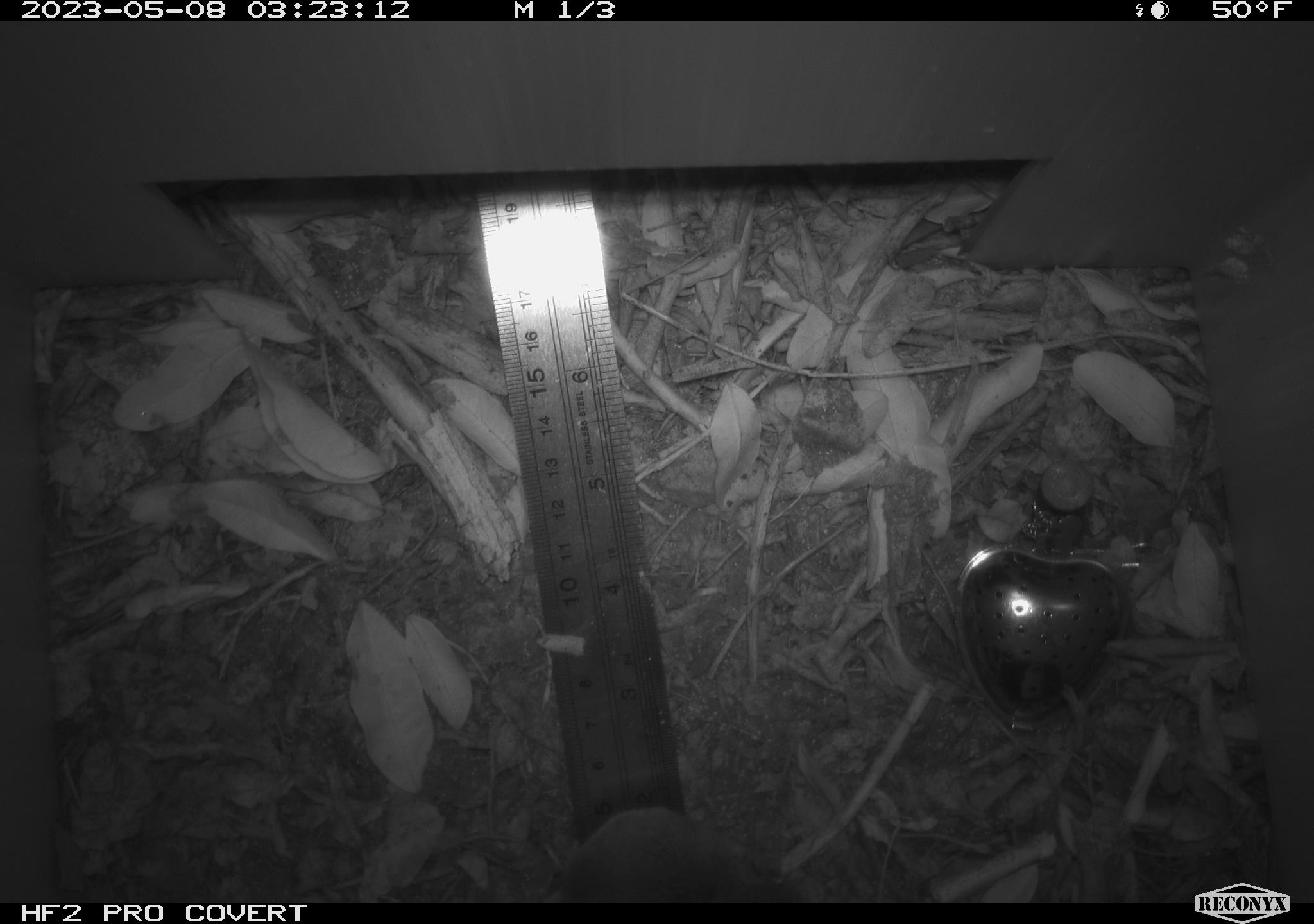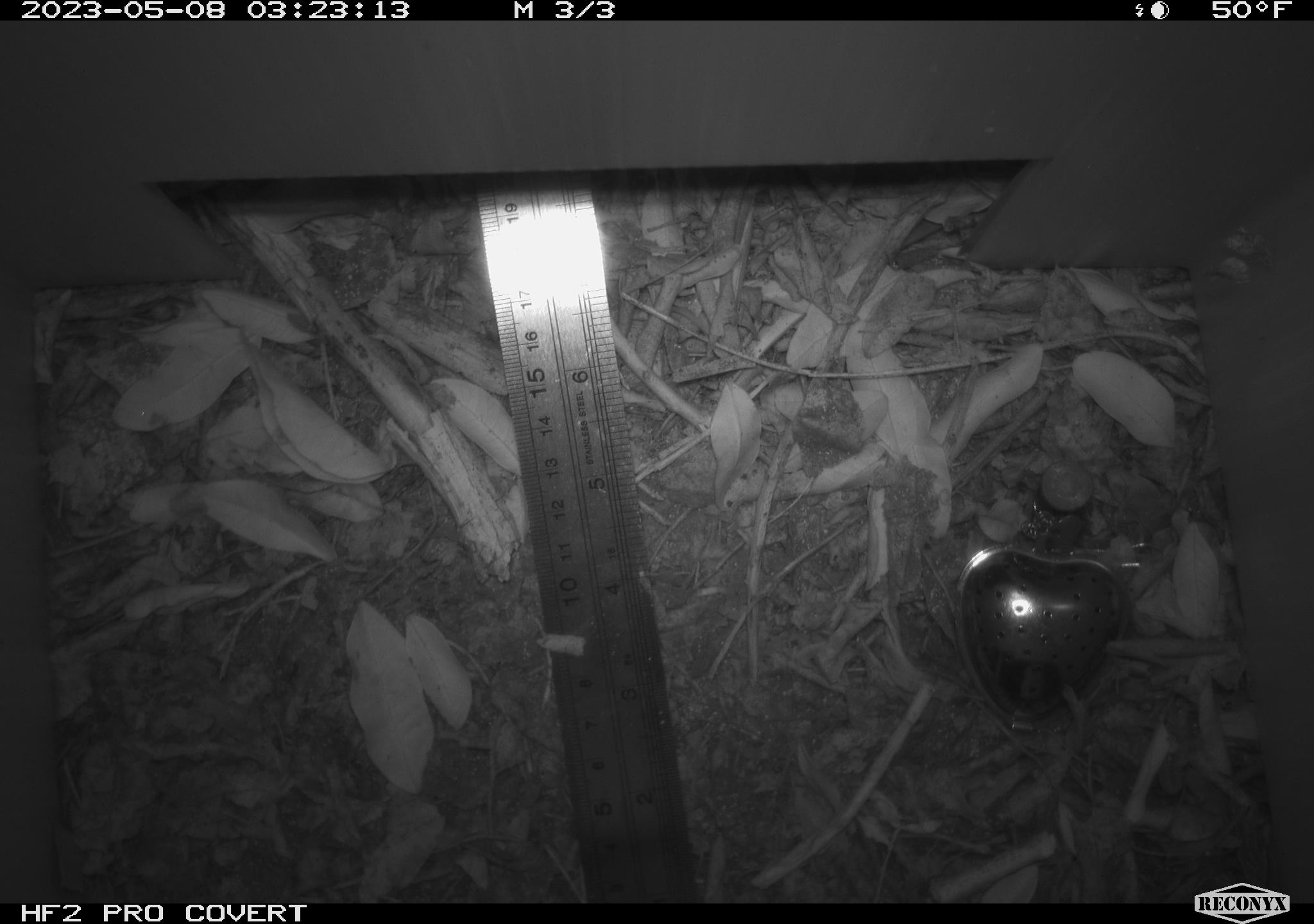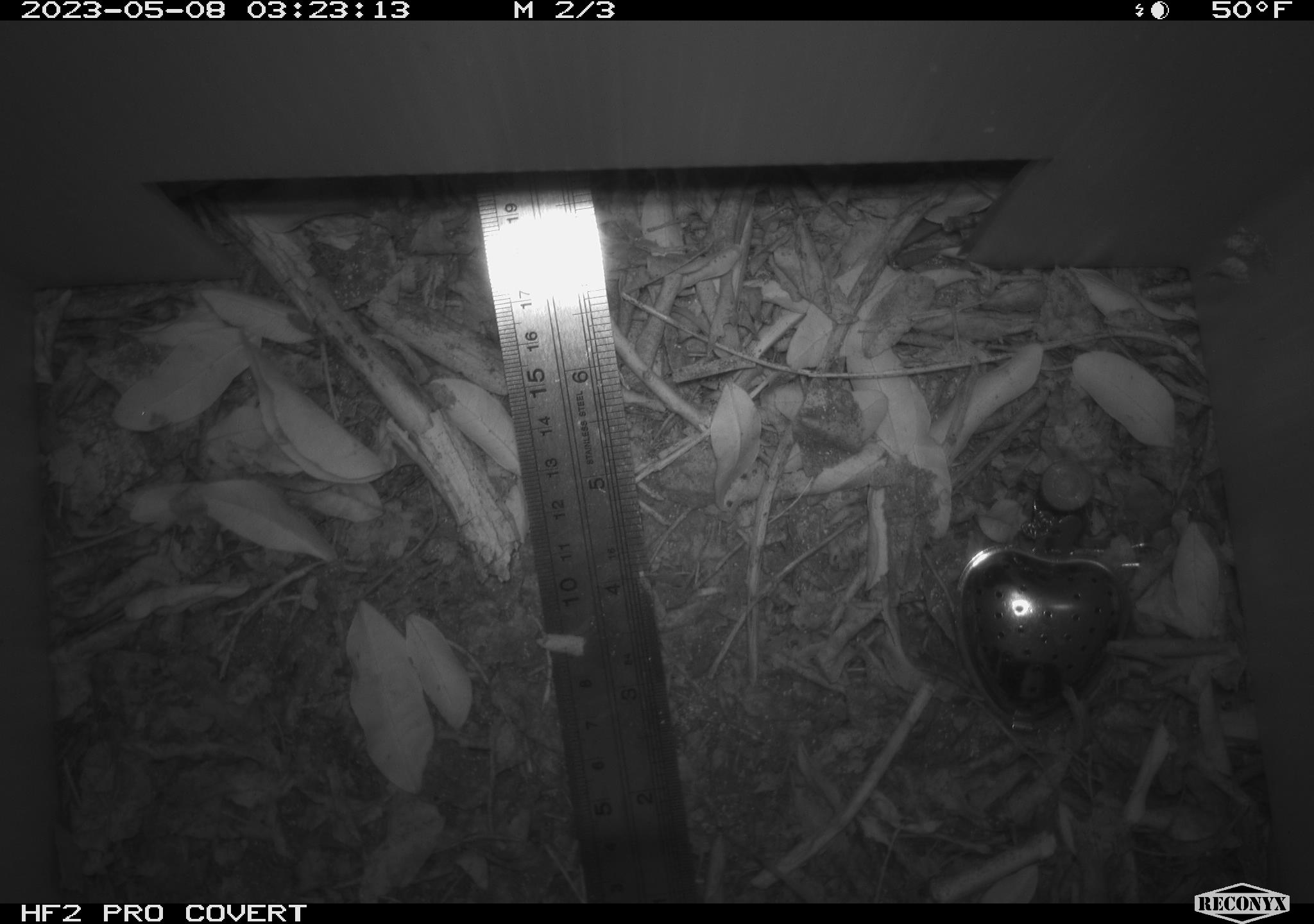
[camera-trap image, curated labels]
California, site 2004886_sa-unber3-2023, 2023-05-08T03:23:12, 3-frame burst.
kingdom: Animalia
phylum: Chordata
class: Mammalia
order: Rodentia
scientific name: Rodentia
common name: mouse species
Mouse species (Rodentia).